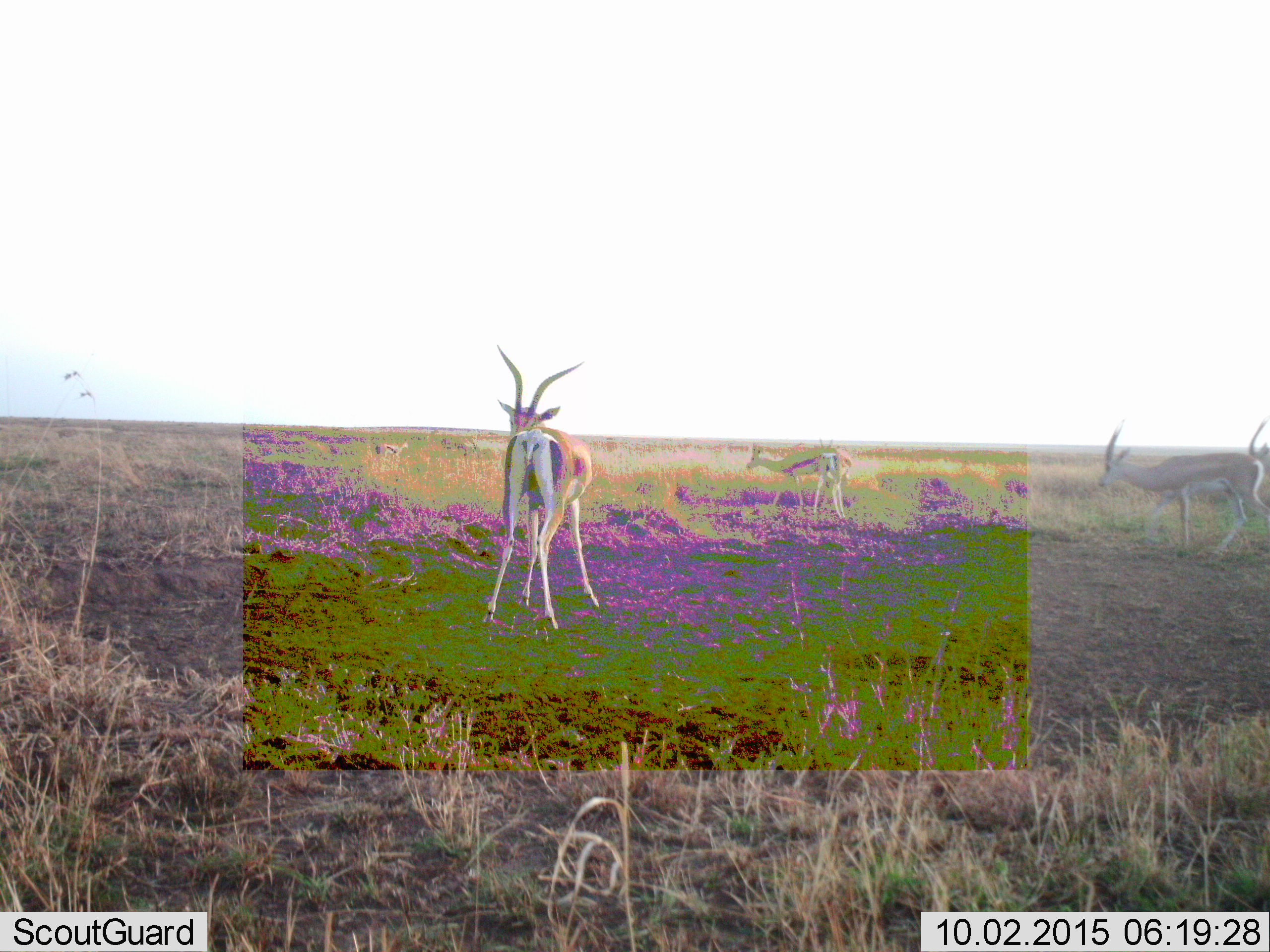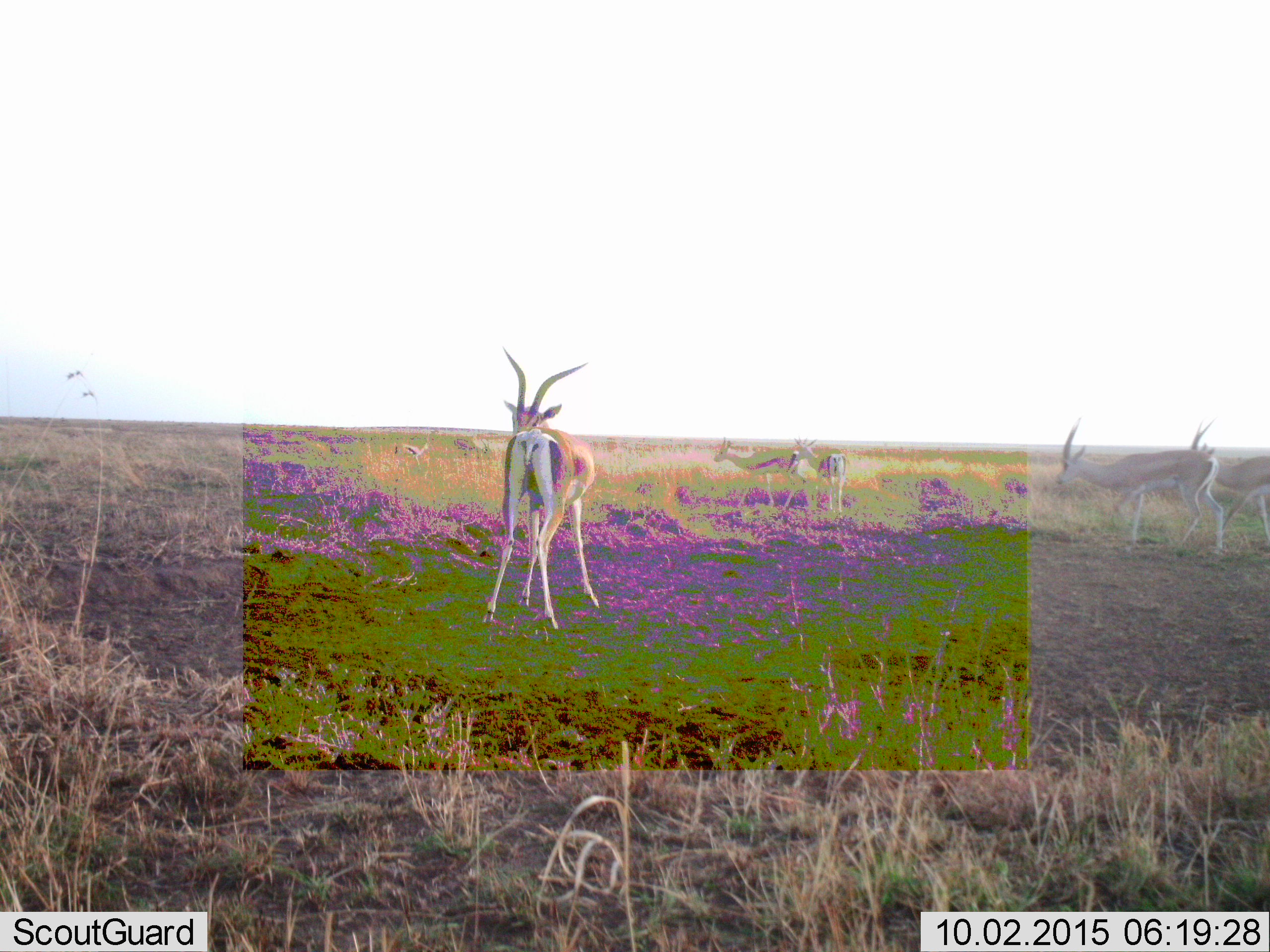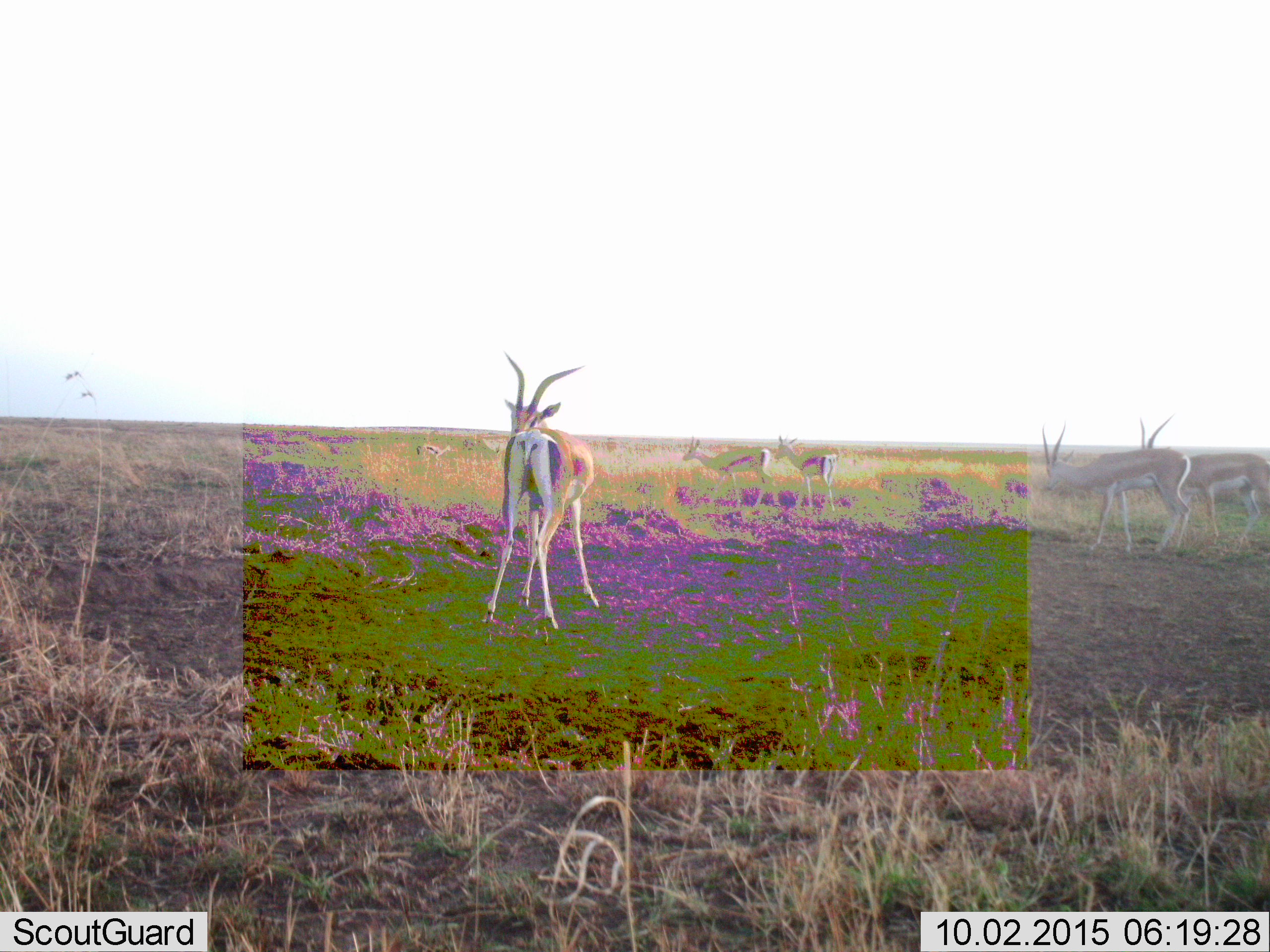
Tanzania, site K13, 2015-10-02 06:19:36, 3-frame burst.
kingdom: Animalia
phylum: Chordata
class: Mammalia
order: Artiodactyla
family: Bovidae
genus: Eudorcas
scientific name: Eudorcas thomsonii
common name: thomson's gazelle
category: gazellethomsons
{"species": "gazellethomsons (thomson's gazelle) (Eudorcas thomsonii)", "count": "6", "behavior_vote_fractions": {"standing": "86%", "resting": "0%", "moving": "86%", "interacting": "0%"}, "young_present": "0%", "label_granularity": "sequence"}